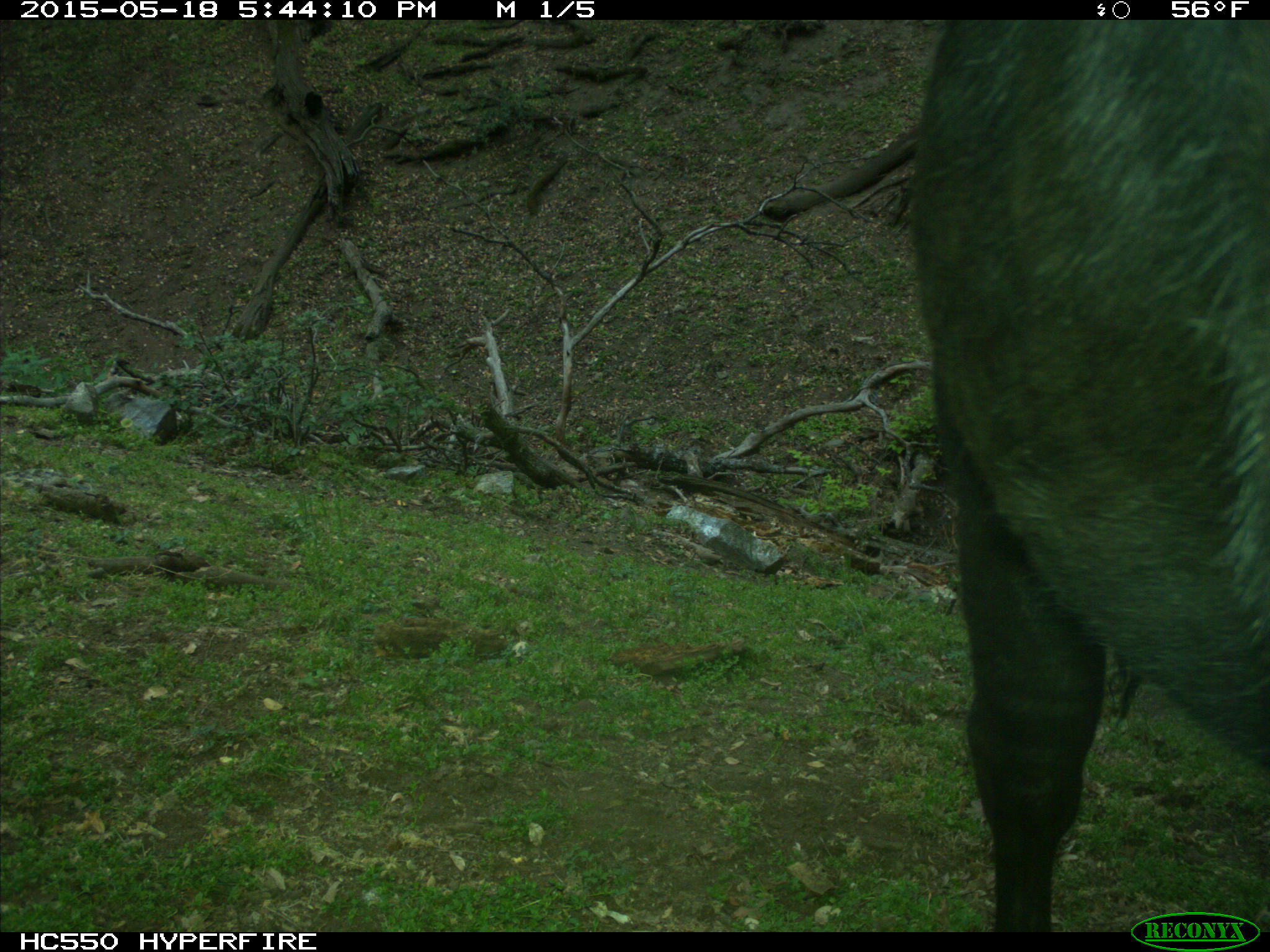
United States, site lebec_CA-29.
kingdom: Animalia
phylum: Chordata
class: Mammalia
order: Artiodactyla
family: Bovidae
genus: Bos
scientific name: Bos taurus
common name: domestic cow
Bos taurus (domestic cow).